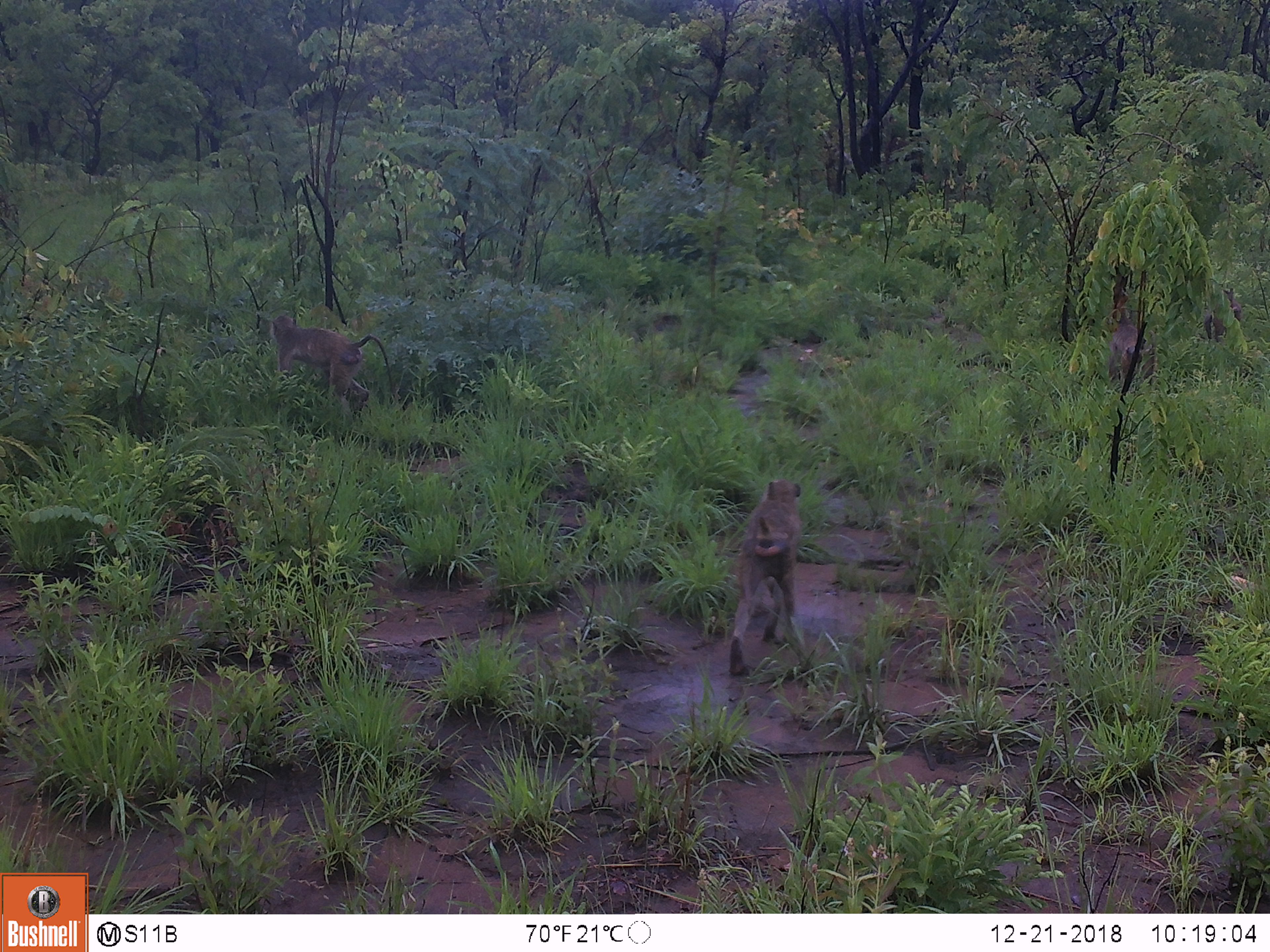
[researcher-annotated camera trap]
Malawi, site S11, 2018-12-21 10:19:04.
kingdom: Animalia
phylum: Chordata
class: Mammalia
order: Primates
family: Cercopithecidae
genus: Papio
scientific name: Papio cynocephalus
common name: yellow baboon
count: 4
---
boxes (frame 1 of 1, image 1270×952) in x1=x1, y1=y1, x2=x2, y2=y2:
yellow baboon: x1=718, y1=481, x2=818, y2=693; x1=256, y1=303, x2=400, y2=419; x1=1096, y1=310, x2=1162, y2=397; x1=1195, y1=281, x2=1249, y2=350